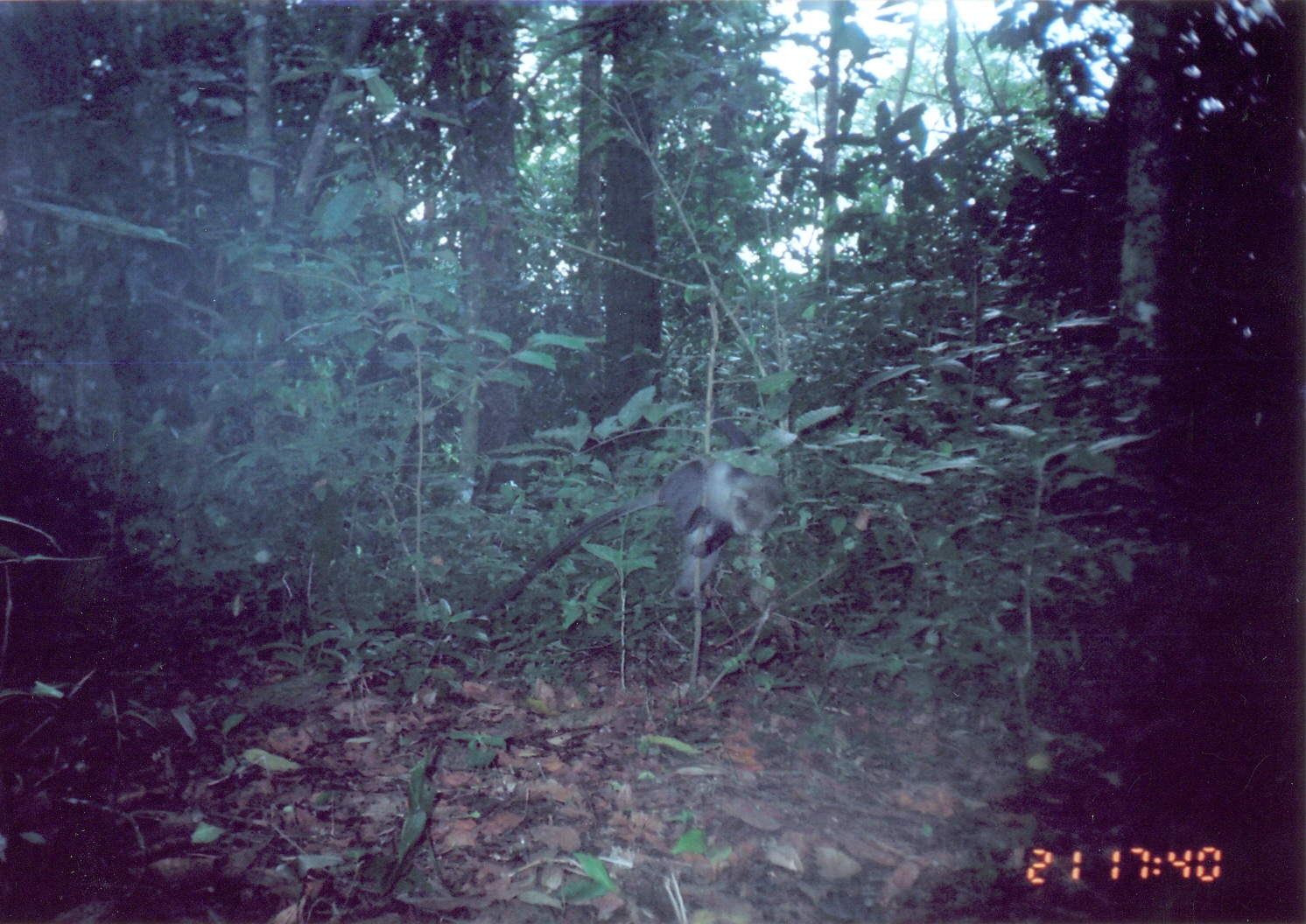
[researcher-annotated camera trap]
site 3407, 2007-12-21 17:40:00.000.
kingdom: Animalia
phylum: Chordata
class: Mammalia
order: Primates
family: Cercopithecidae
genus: Cercopithecus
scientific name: Cercopithecus mitis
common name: blue monkey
Cercopithecus mitis (blue monkey), count 1.